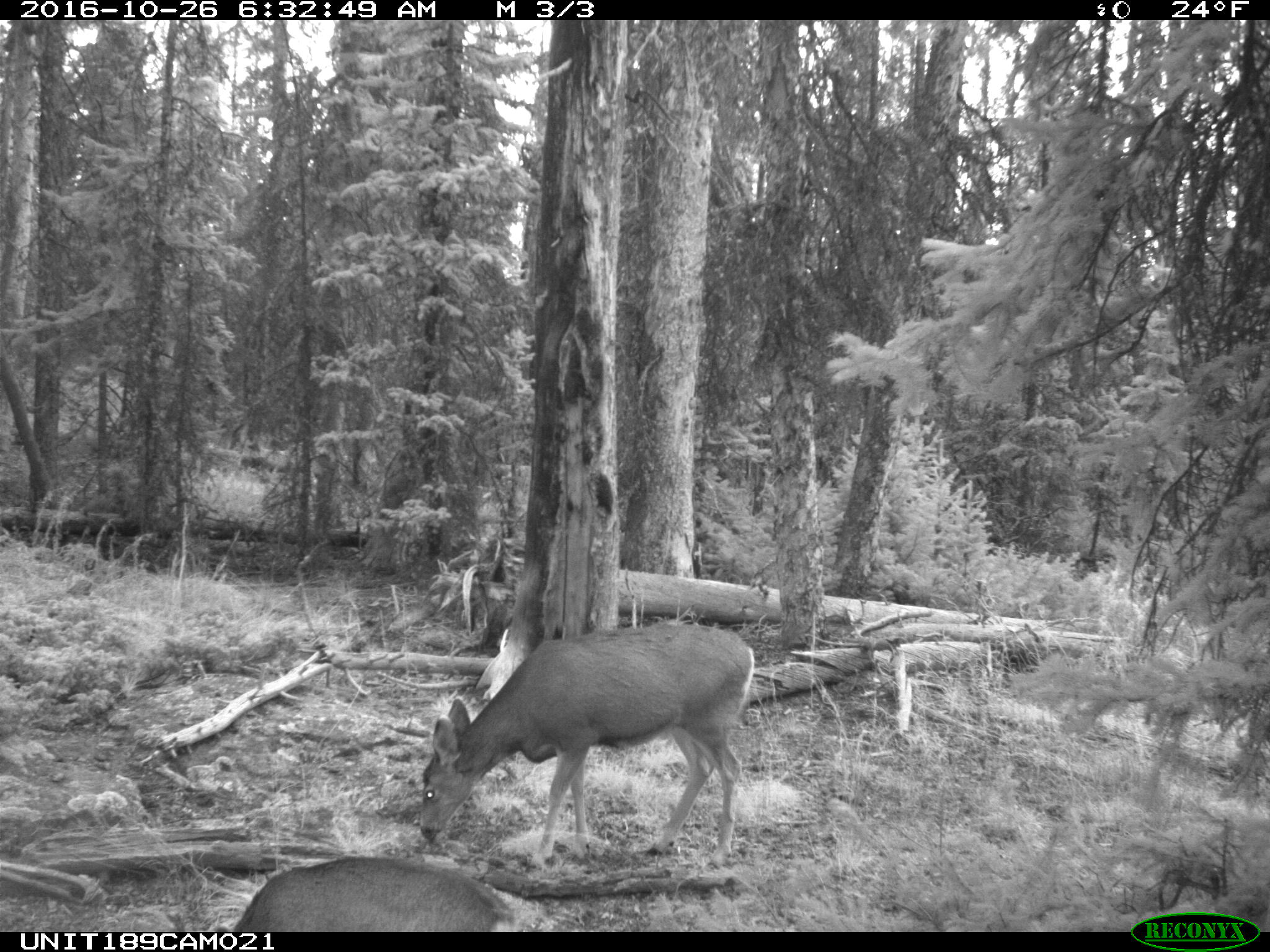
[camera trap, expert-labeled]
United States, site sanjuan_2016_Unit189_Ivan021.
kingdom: Animalia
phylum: Chordata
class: Mammalia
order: Artiodactyla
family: Cervidae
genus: Odocoileus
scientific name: Odocoileus hemionus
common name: mule deer